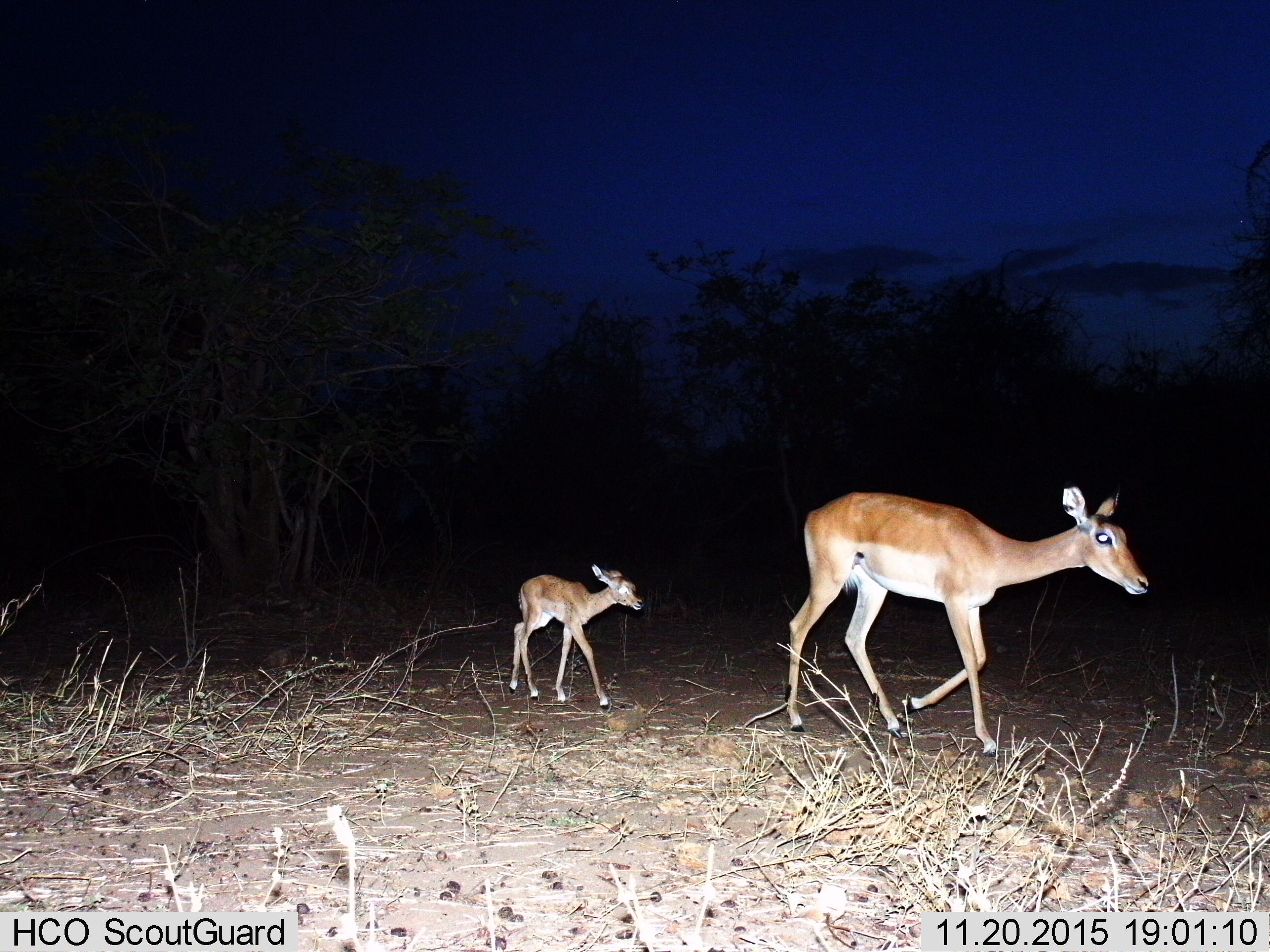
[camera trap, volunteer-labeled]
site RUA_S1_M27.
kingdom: Animalia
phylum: Chordata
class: Mammalia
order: Artiodactyla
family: Bovidae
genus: Aepyceros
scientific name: Aepyceros melampus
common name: impala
Impala (Aepyceros melampus), count 2. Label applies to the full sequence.